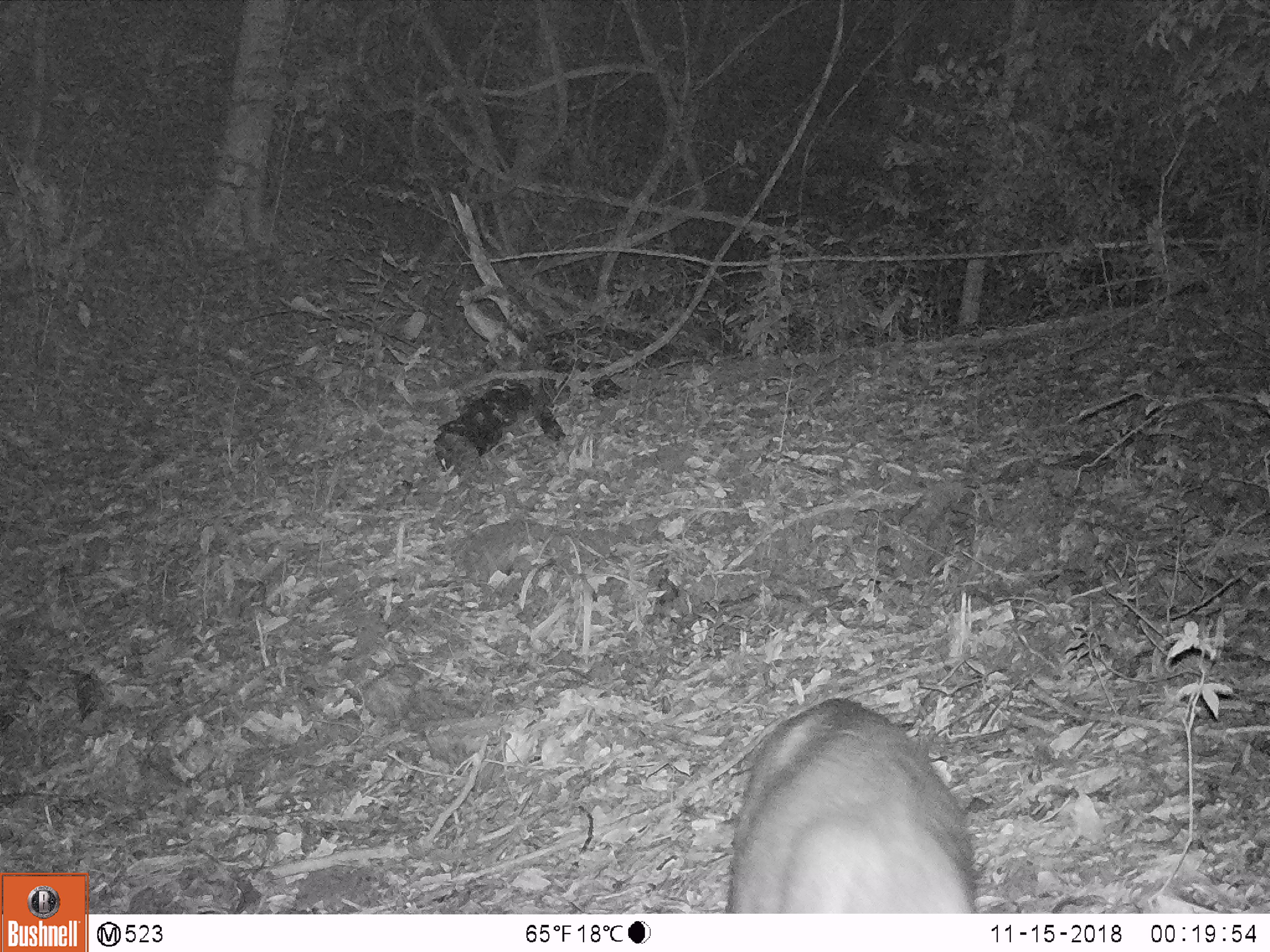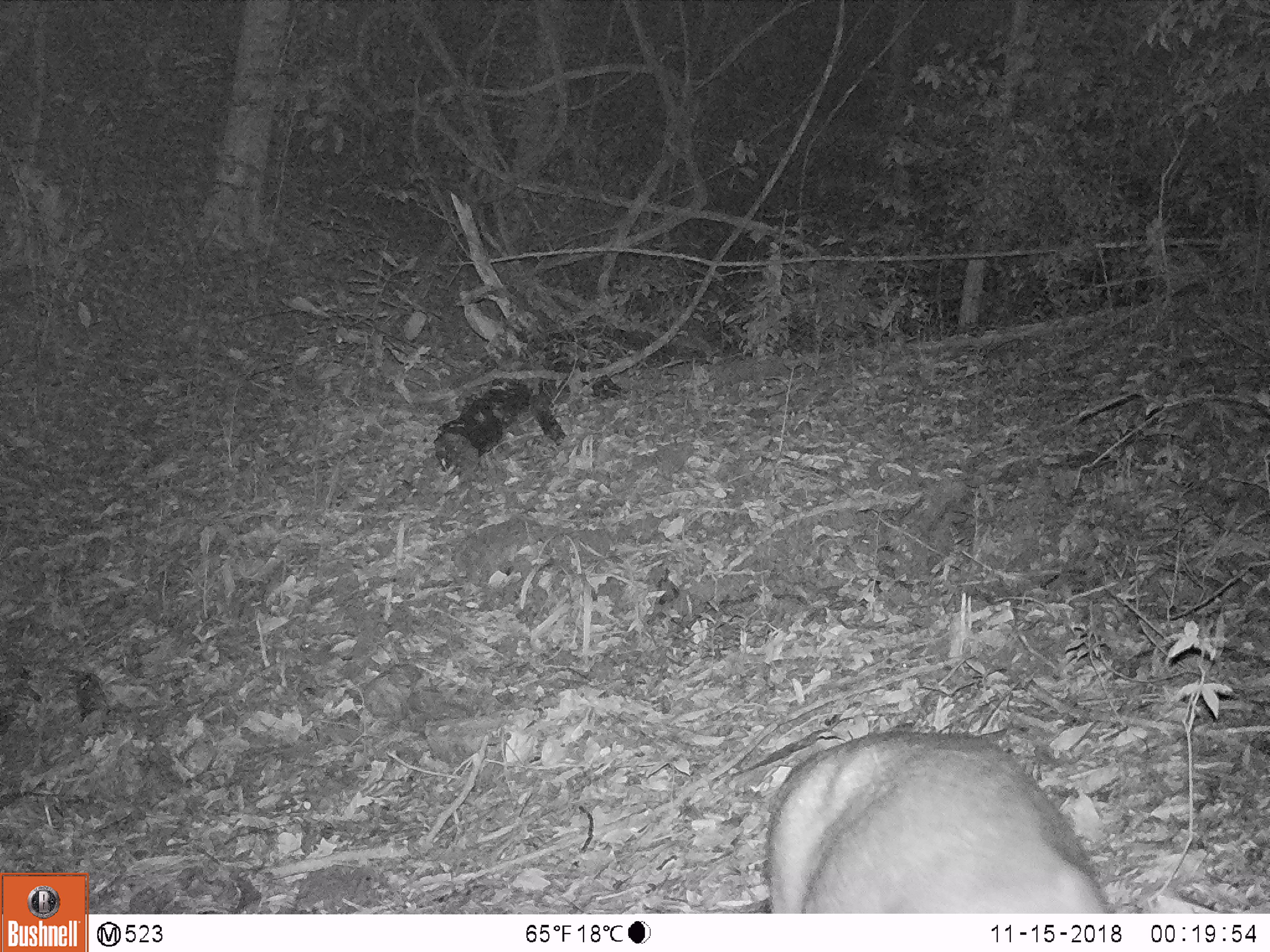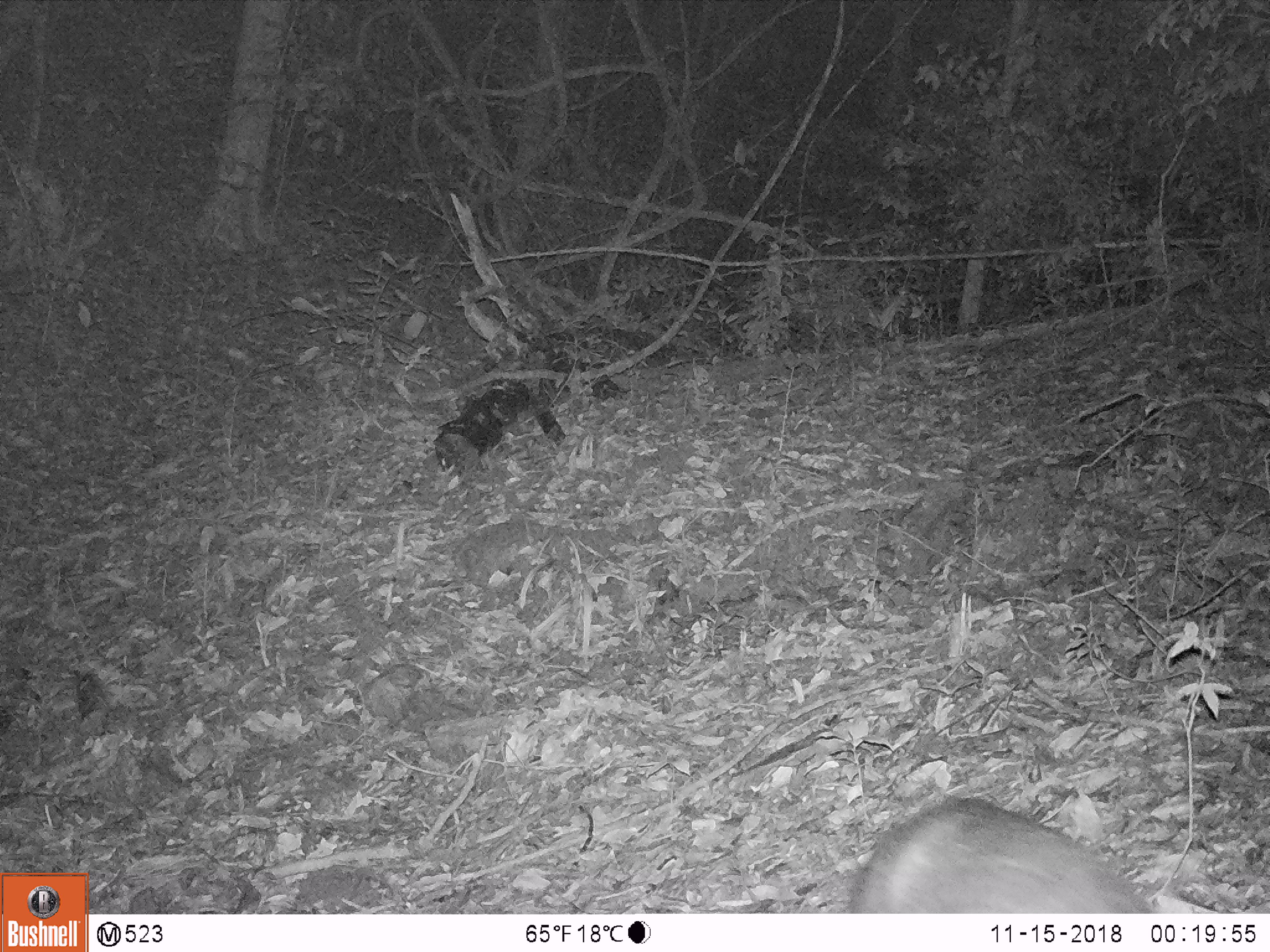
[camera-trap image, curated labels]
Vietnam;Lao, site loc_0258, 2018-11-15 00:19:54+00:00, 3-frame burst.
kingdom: Animalia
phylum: Chordata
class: Mammalia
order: Artiodactyla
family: Cervidae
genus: Muntiacus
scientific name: Muntiacus rooseveltorum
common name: roosevelt's muntjac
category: roosevelts muntjac group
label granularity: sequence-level